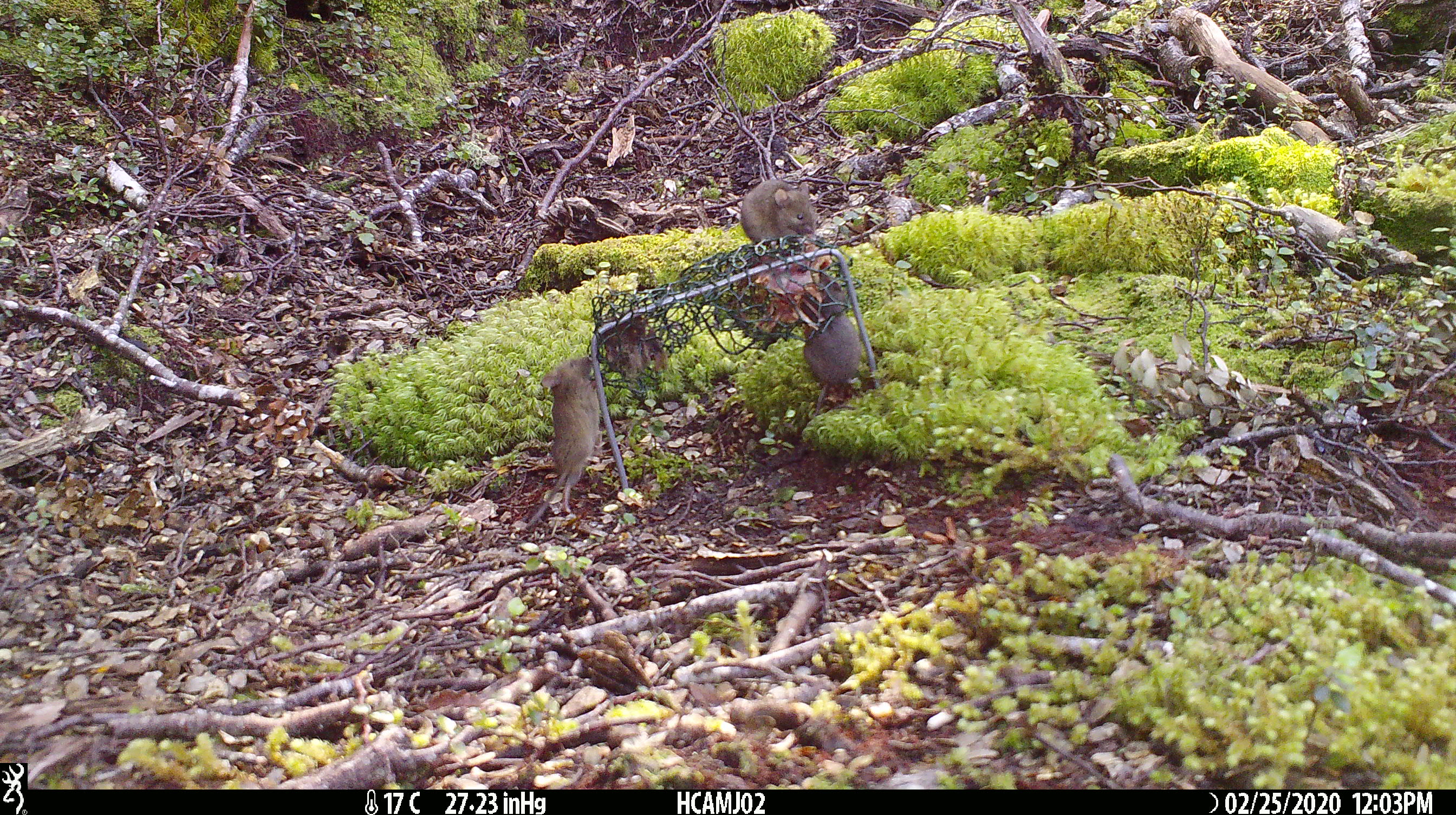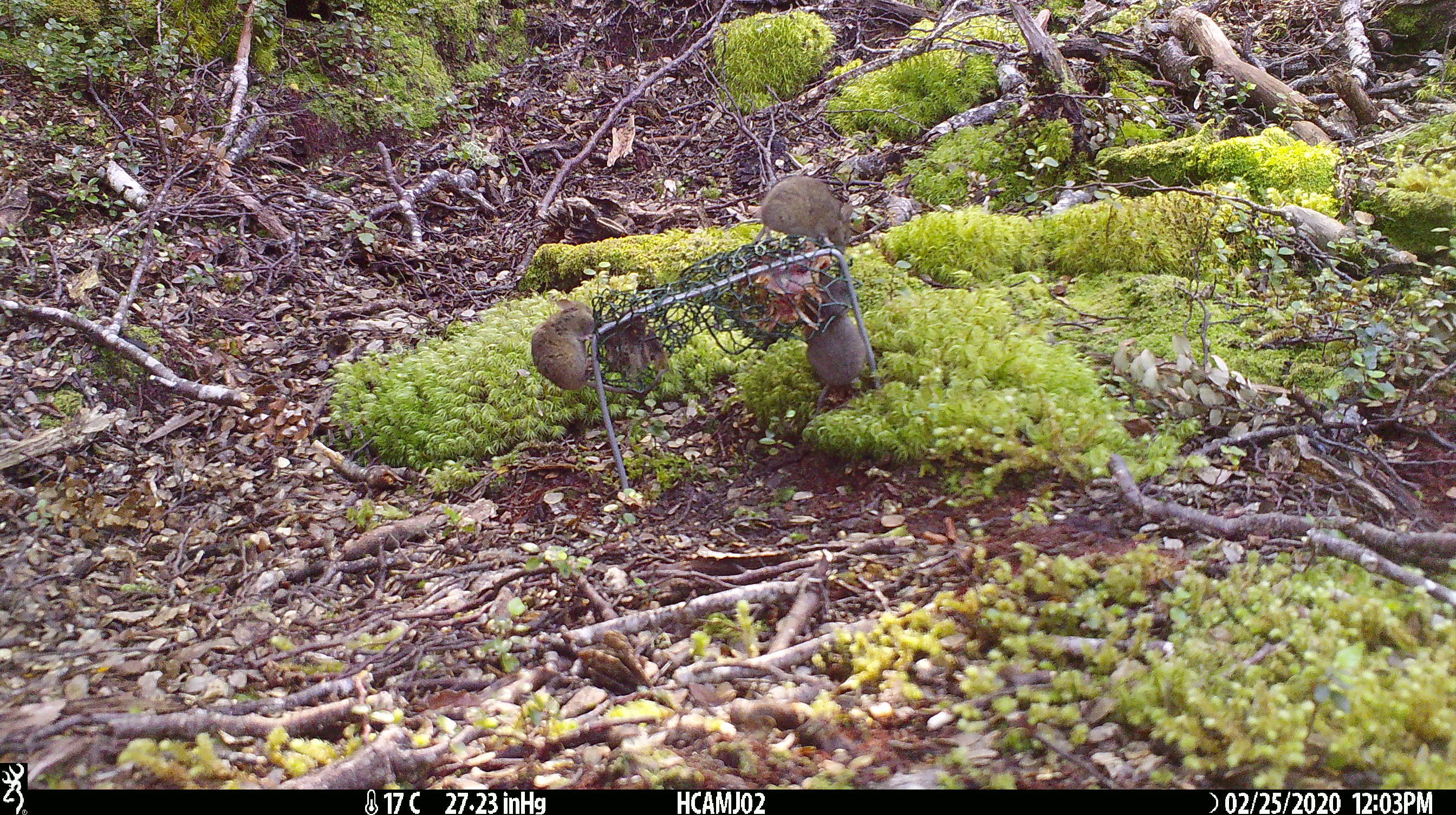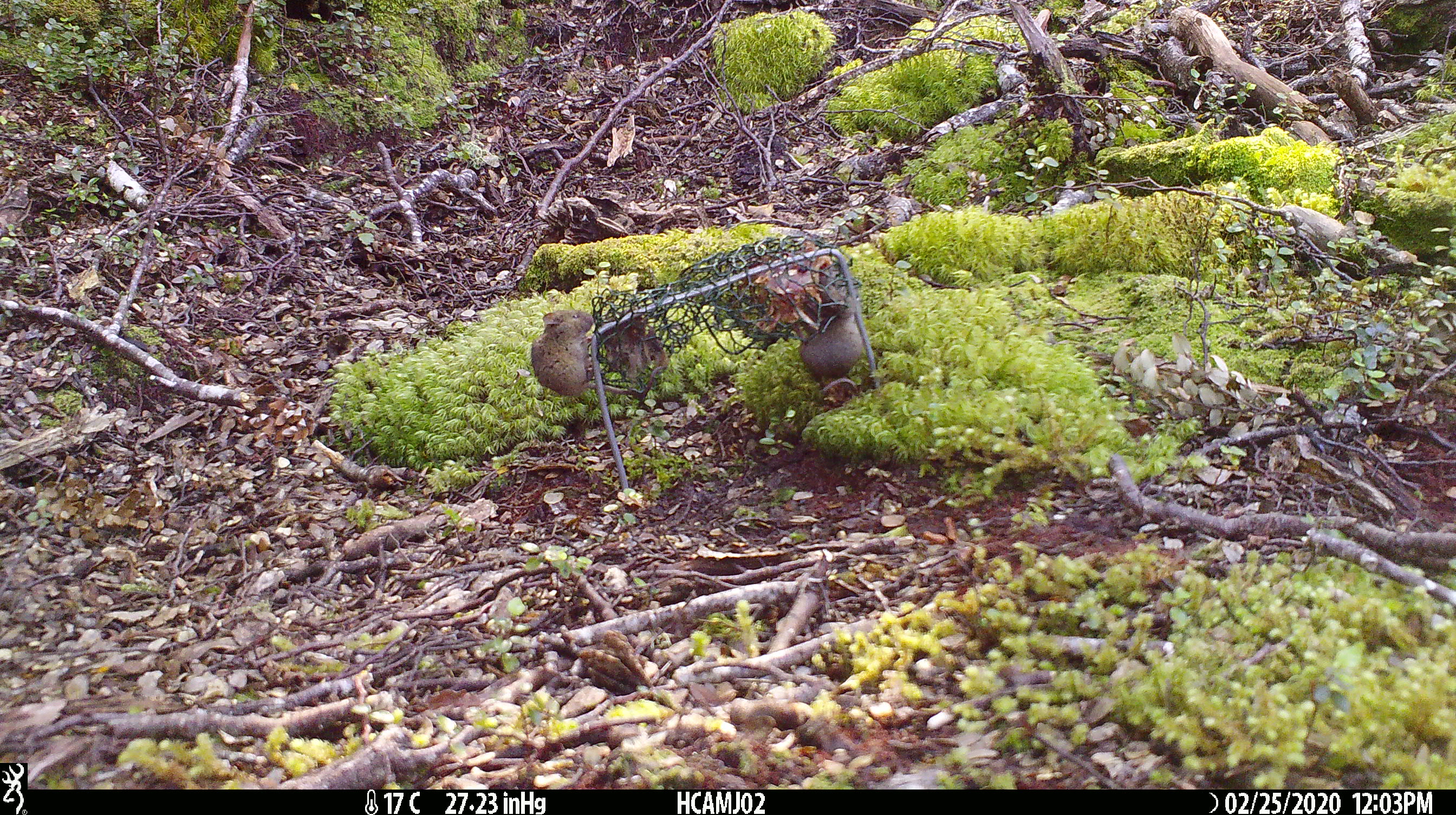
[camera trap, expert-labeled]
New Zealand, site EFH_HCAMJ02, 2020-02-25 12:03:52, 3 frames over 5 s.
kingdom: Animalia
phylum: Chordata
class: Mammalia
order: Rodentia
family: Muridae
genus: Mus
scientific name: Mus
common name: mouse